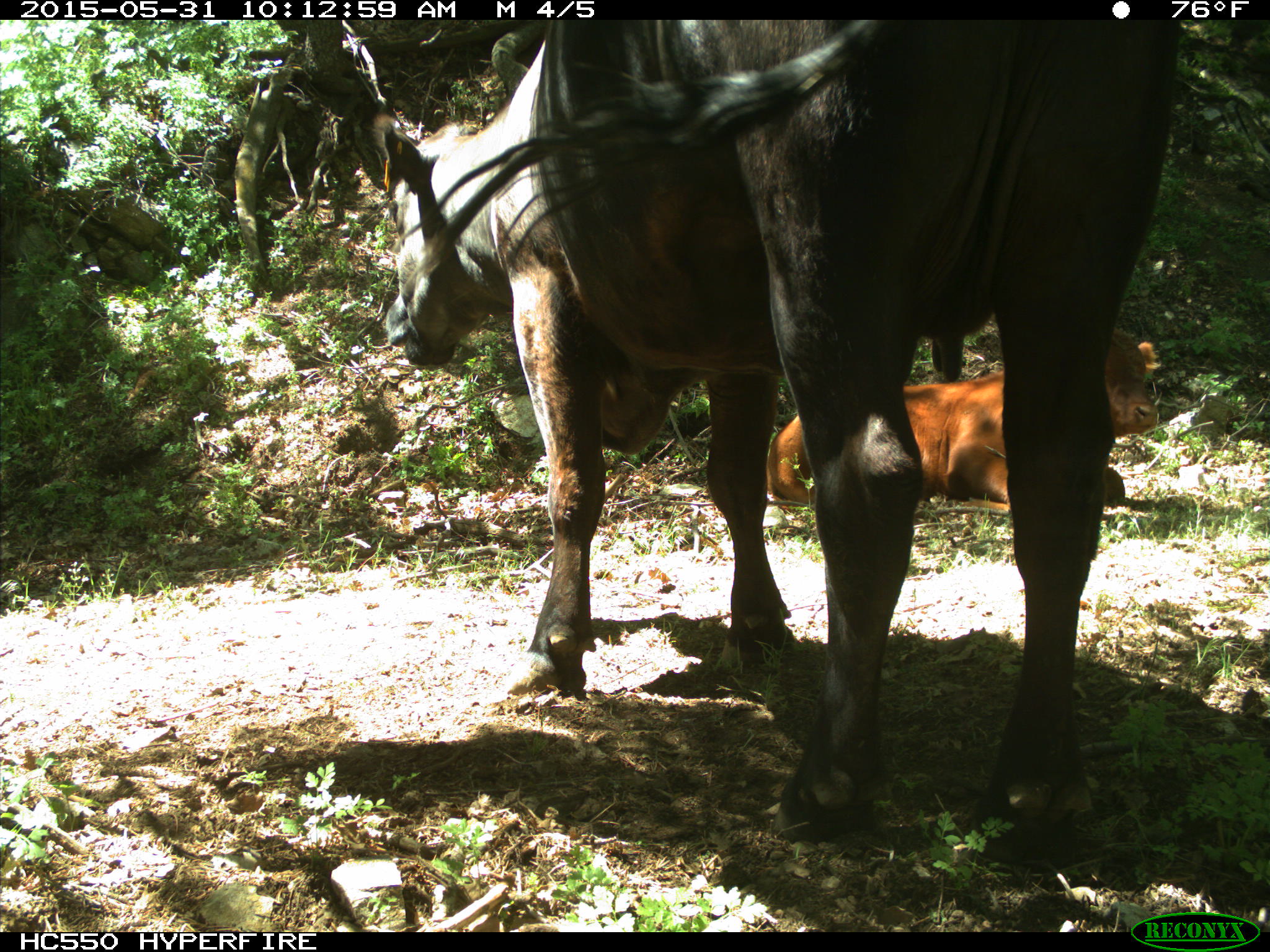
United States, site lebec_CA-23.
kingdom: Animalia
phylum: Chordata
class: Mammalia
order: Artiodactyla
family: Bovidae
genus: Bos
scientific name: Bos taurus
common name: domestic cow